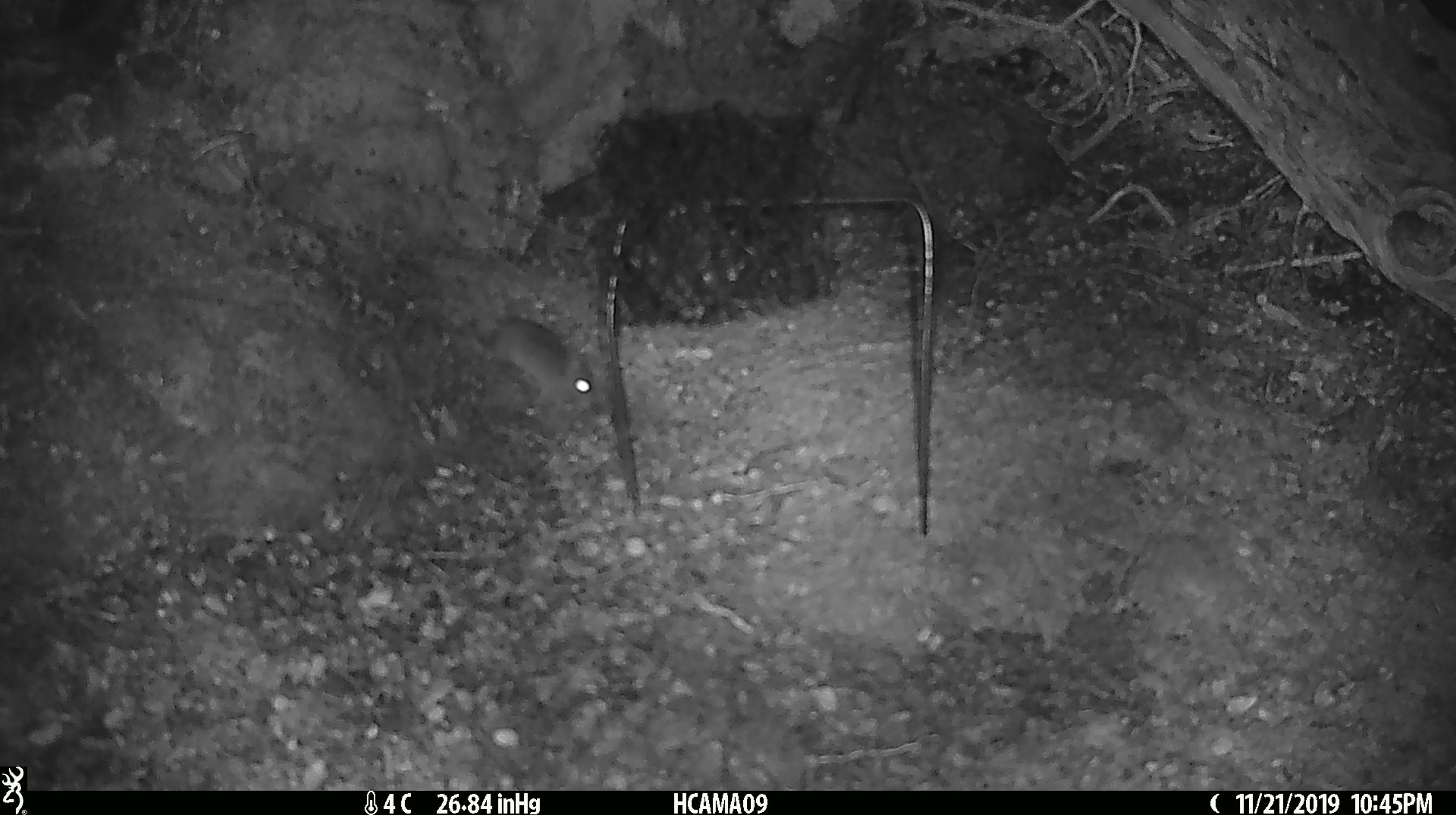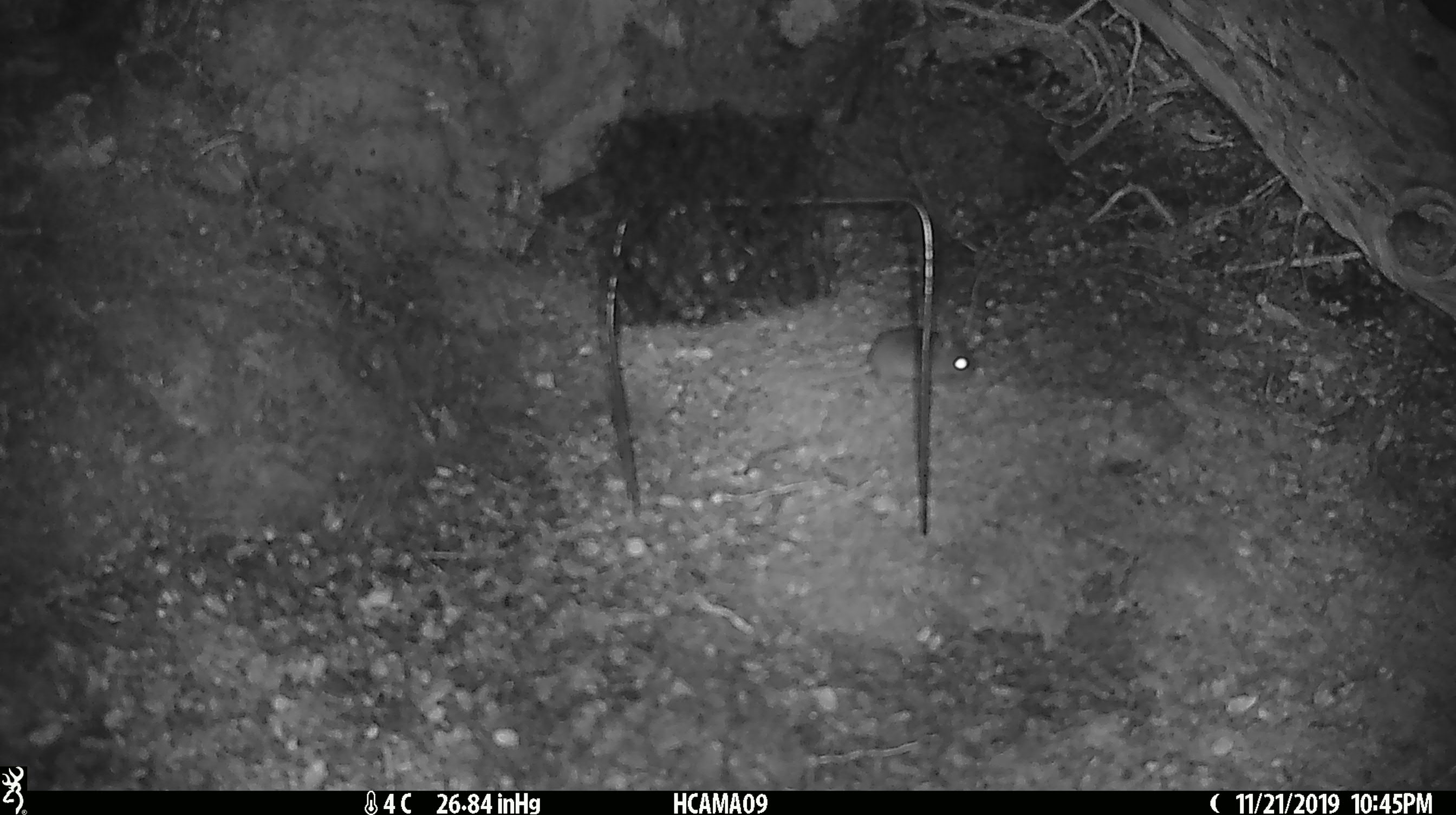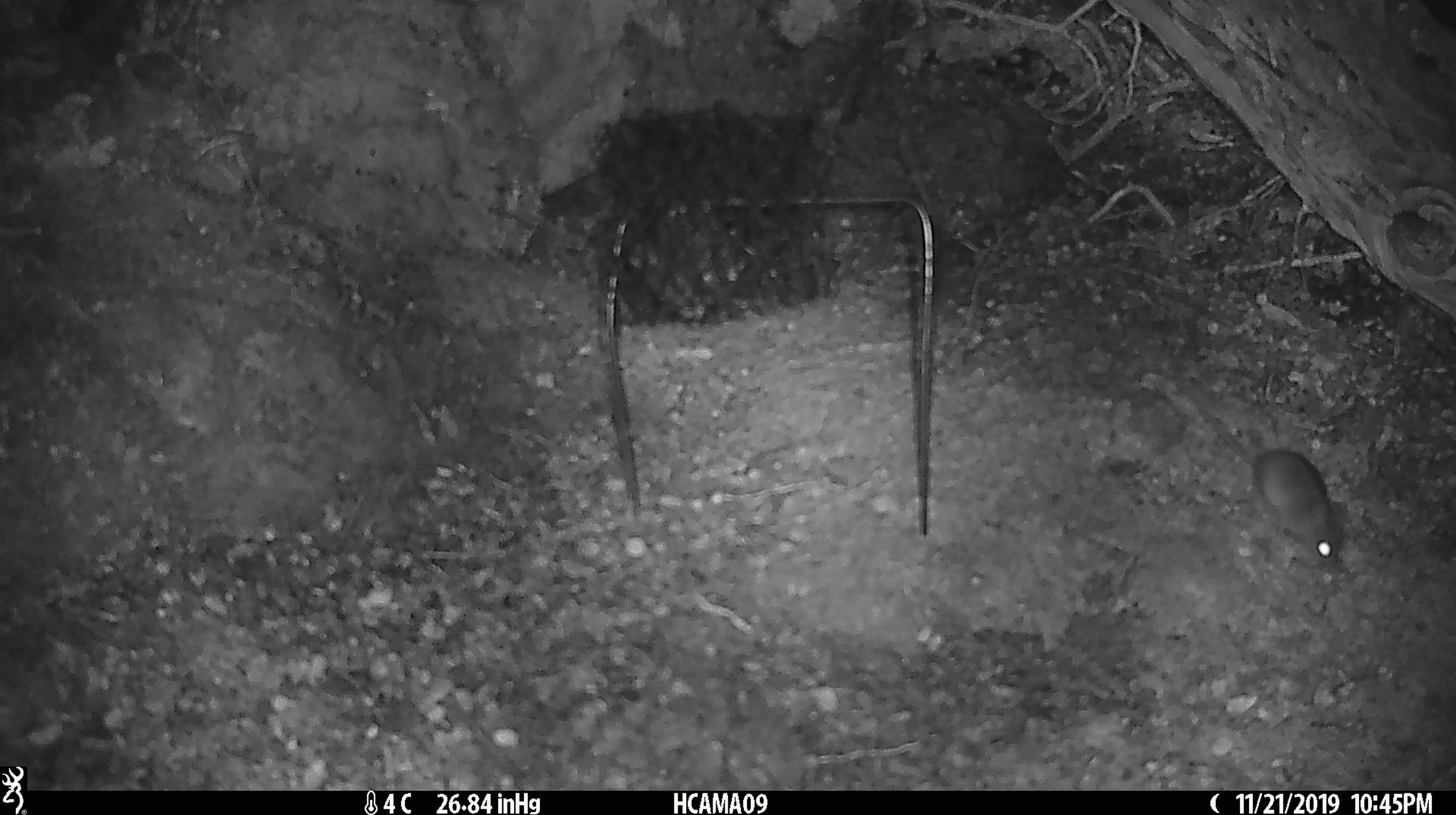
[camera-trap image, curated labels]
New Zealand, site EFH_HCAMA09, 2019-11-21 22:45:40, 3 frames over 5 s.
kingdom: Animalia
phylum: Chordata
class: Mammalia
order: Rodentia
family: Muridae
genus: Mus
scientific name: Mus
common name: mouse